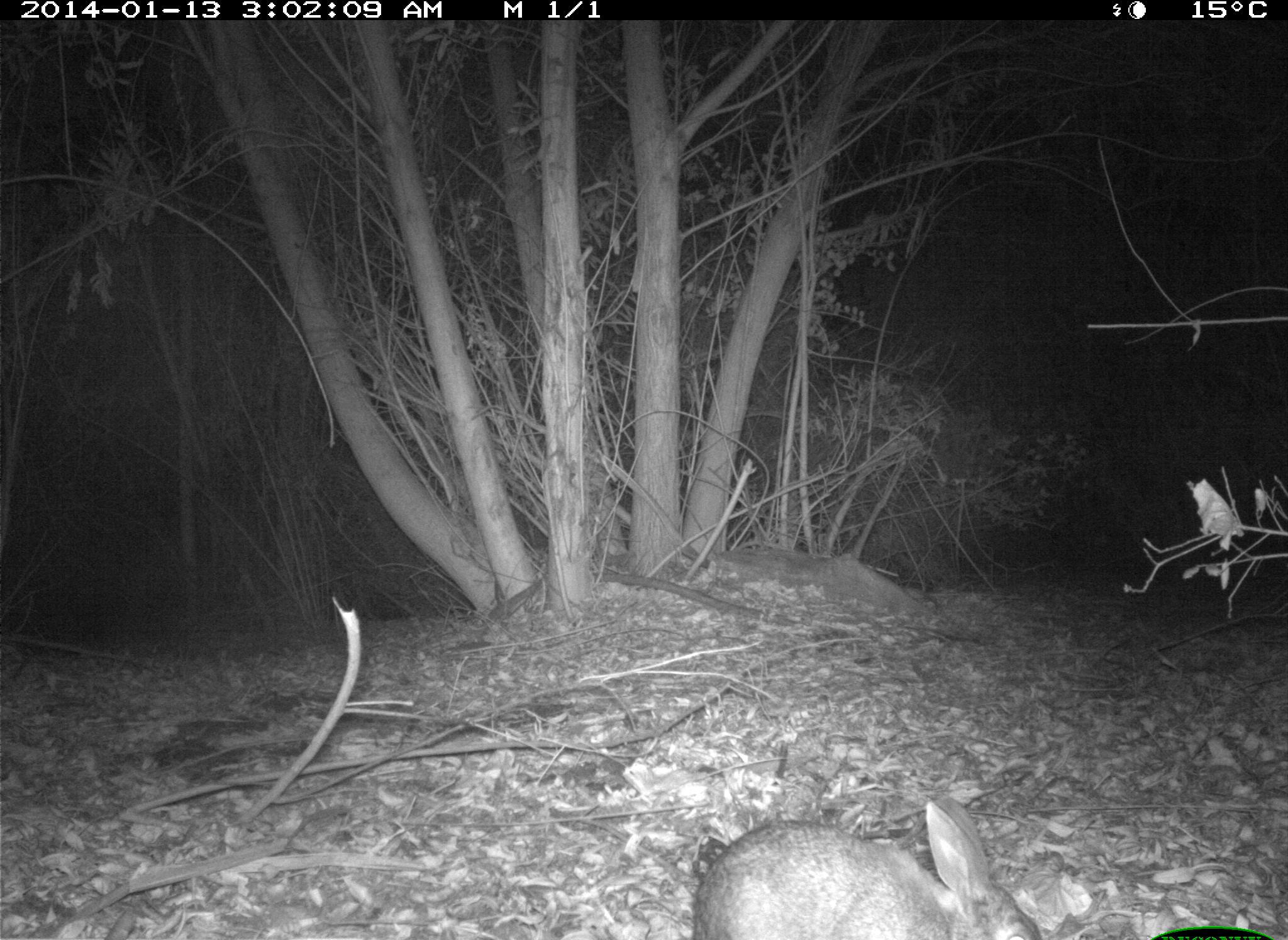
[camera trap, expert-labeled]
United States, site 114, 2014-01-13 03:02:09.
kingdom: Animalia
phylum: Chordata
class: Mammalia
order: Lagomorpha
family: Leporidae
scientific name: Leporidae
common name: rabbits and hares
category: rabbit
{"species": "rabbit (rabbits and hares) (Leporidae)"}